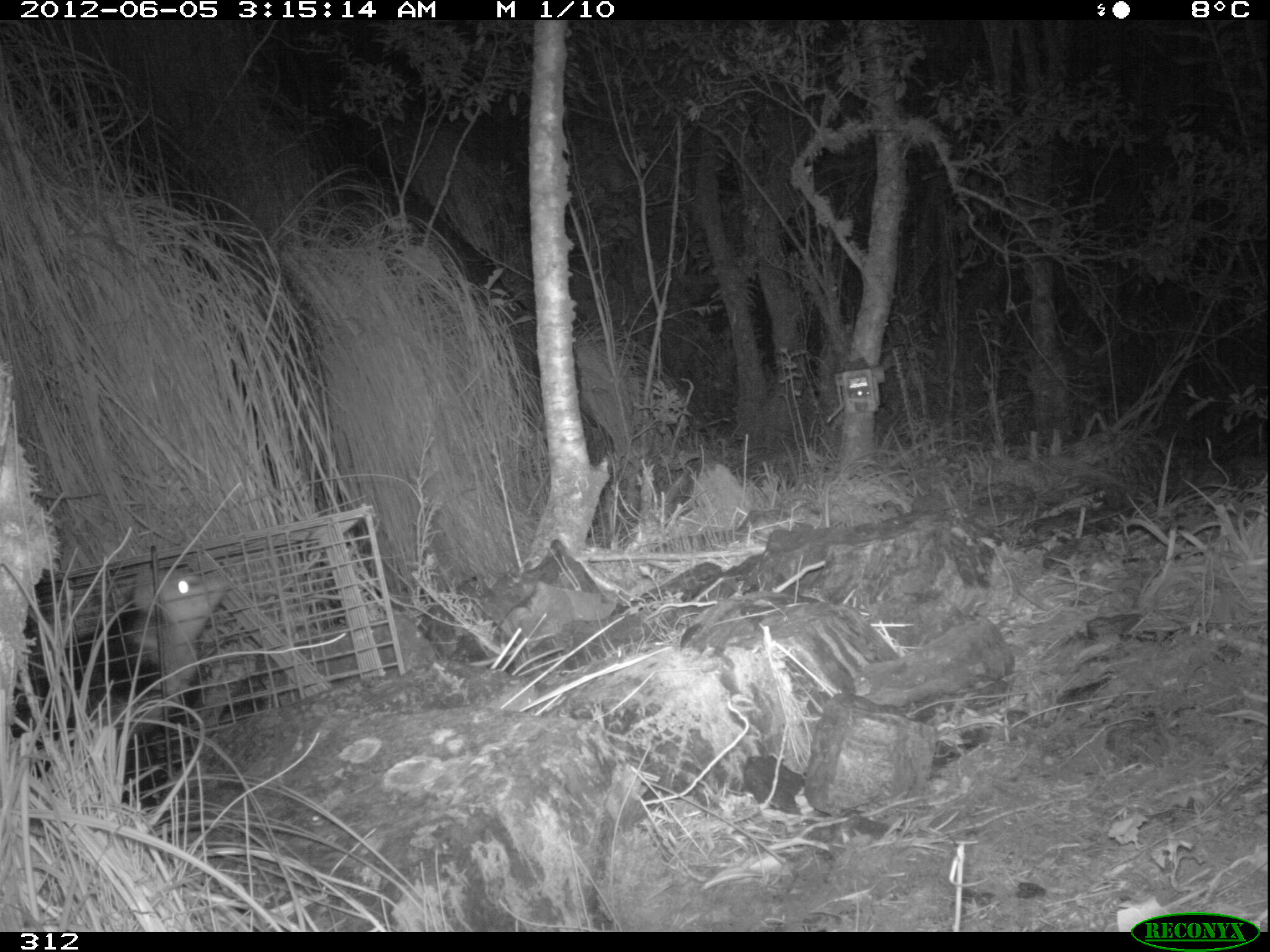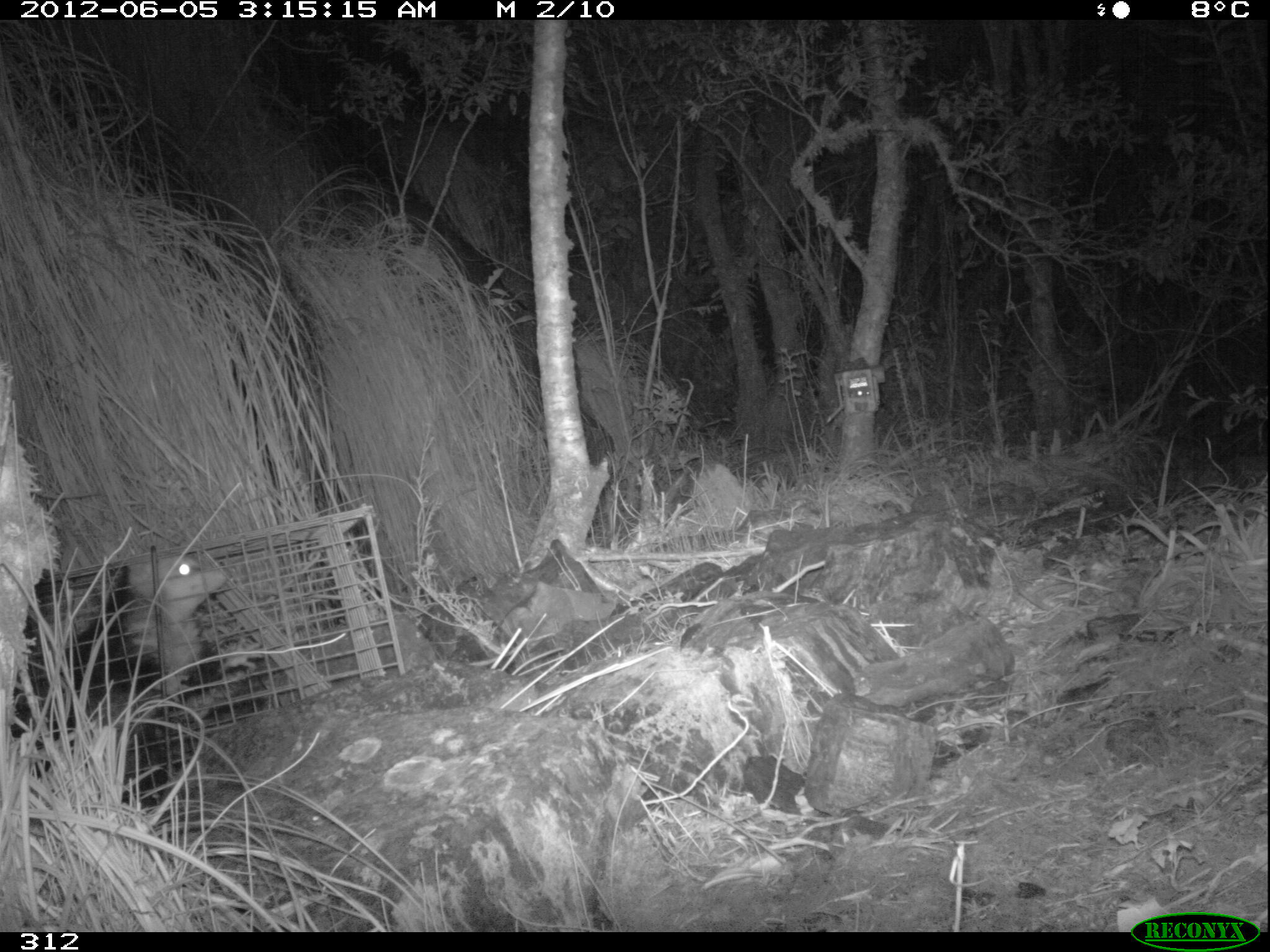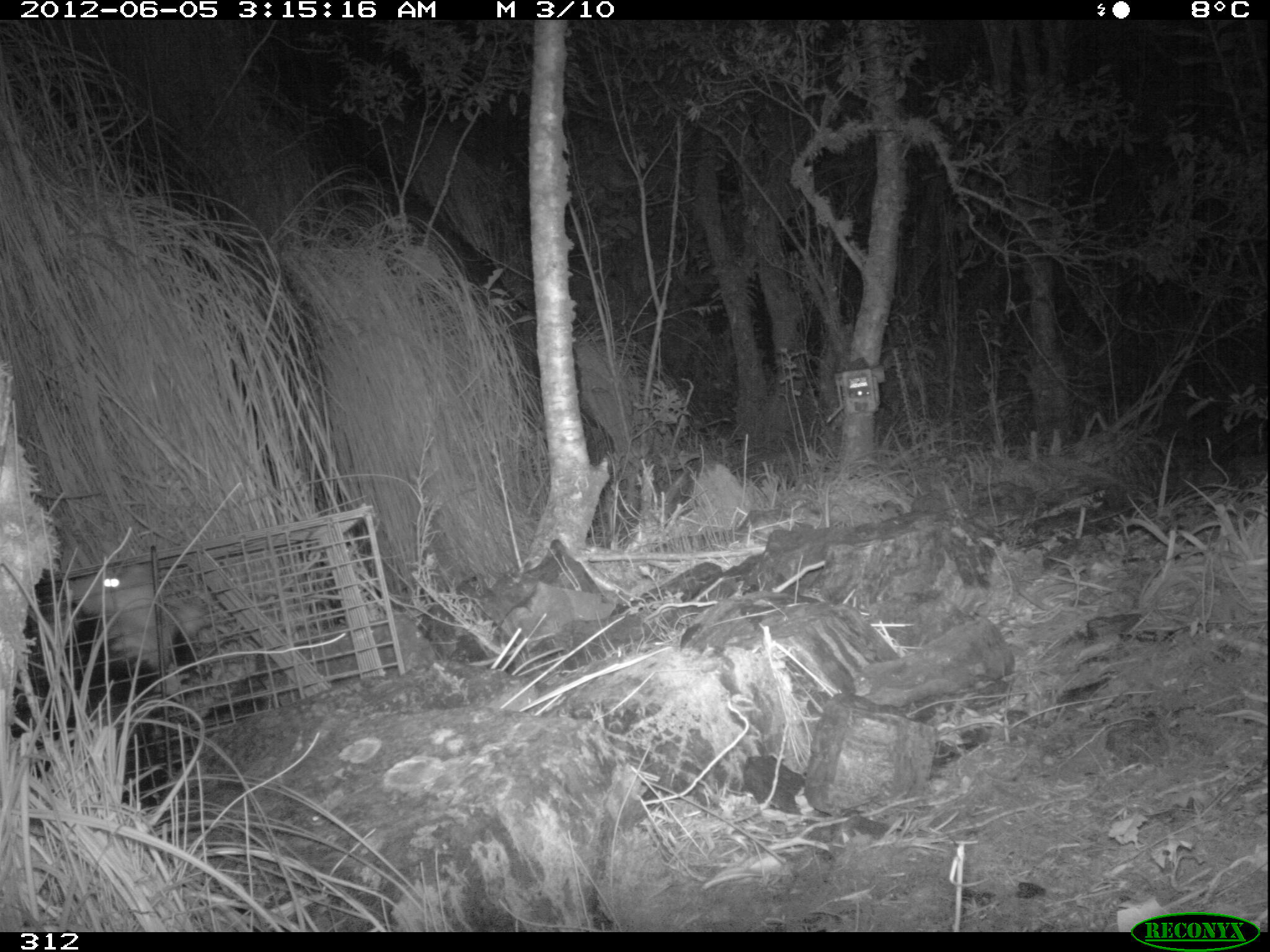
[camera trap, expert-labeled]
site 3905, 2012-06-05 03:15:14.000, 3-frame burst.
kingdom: Animalia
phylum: Chordata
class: Mammalia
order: Didelphimorphia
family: Didelphidae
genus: Didelphis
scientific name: Didelphis pernigra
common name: andean white-eared opossum